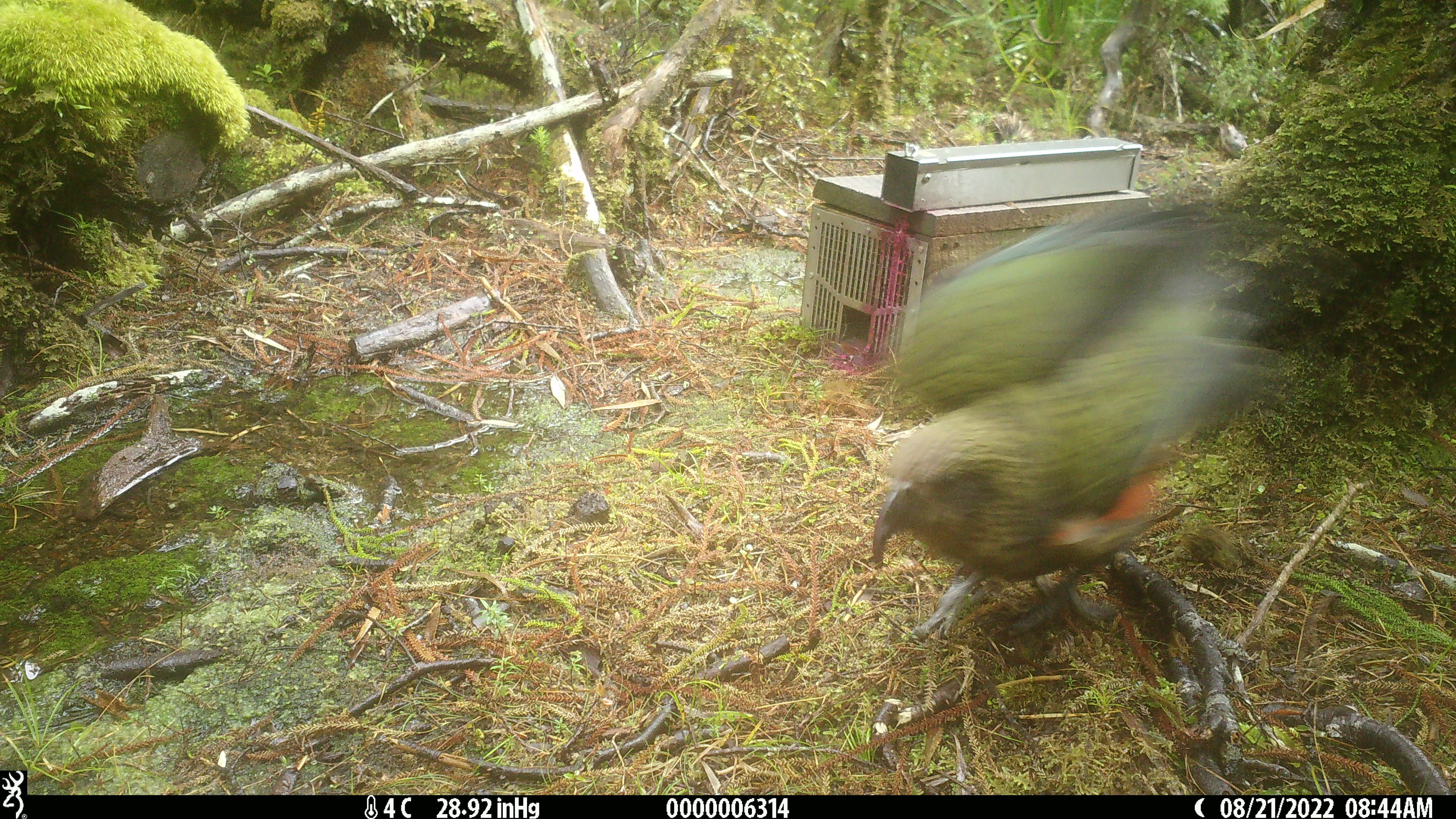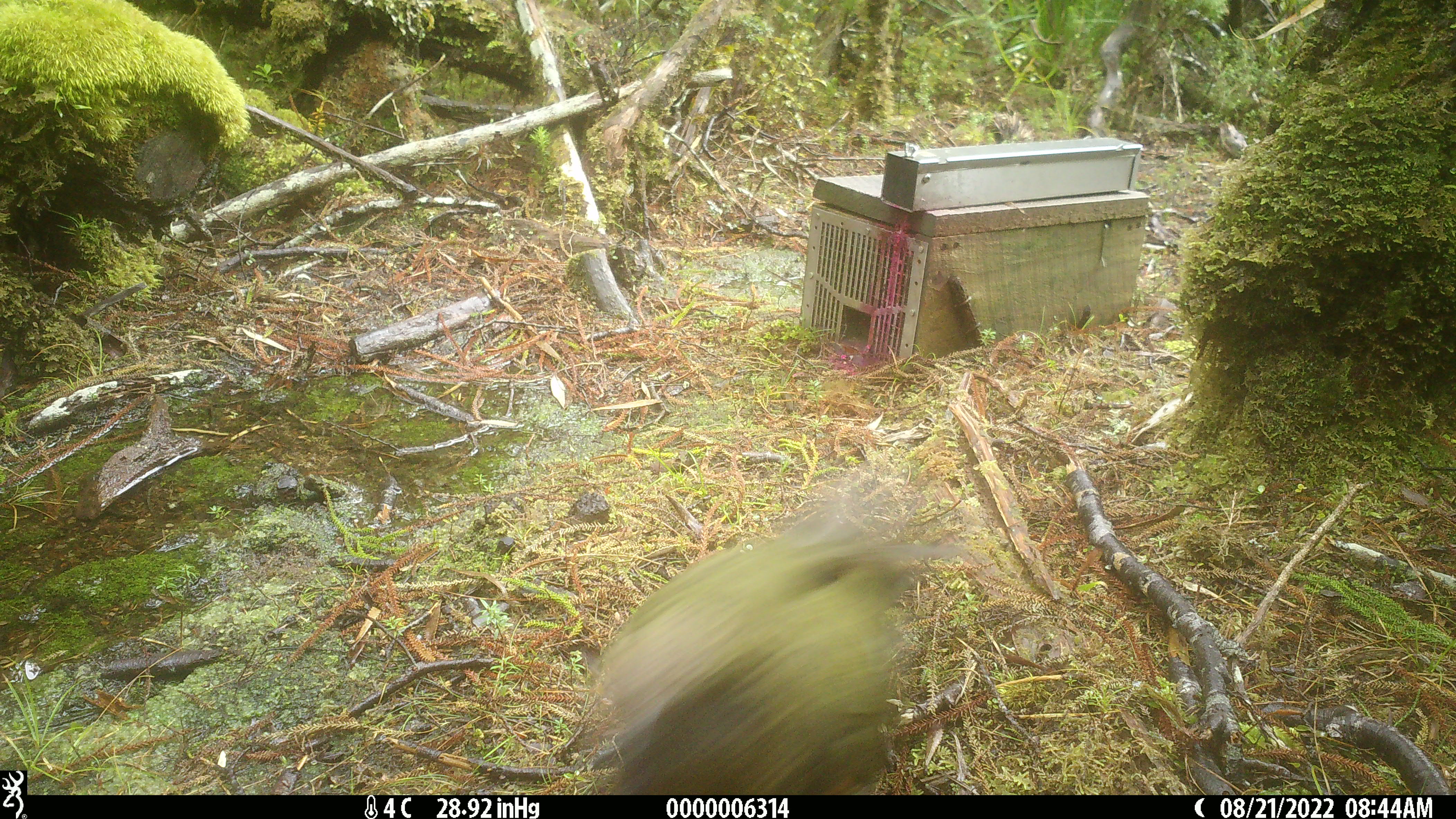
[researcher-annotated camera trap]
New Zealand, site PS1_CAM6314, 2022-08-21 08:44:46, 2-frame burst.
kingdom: Animalia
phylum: Chordata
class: Aves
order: Psittaciformes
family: Strigopidae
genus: Nestor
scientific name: Nestor notabilis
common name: kea